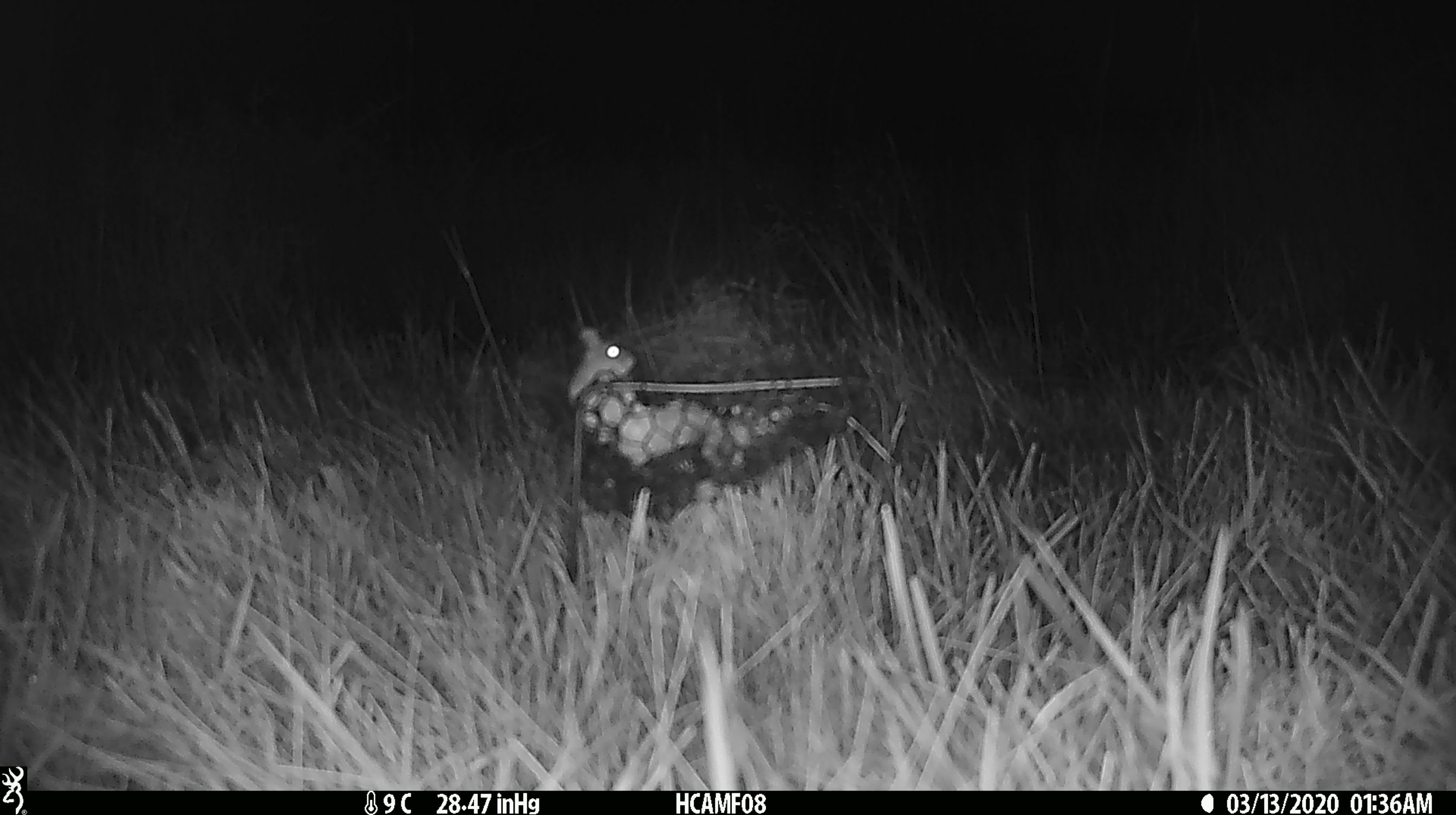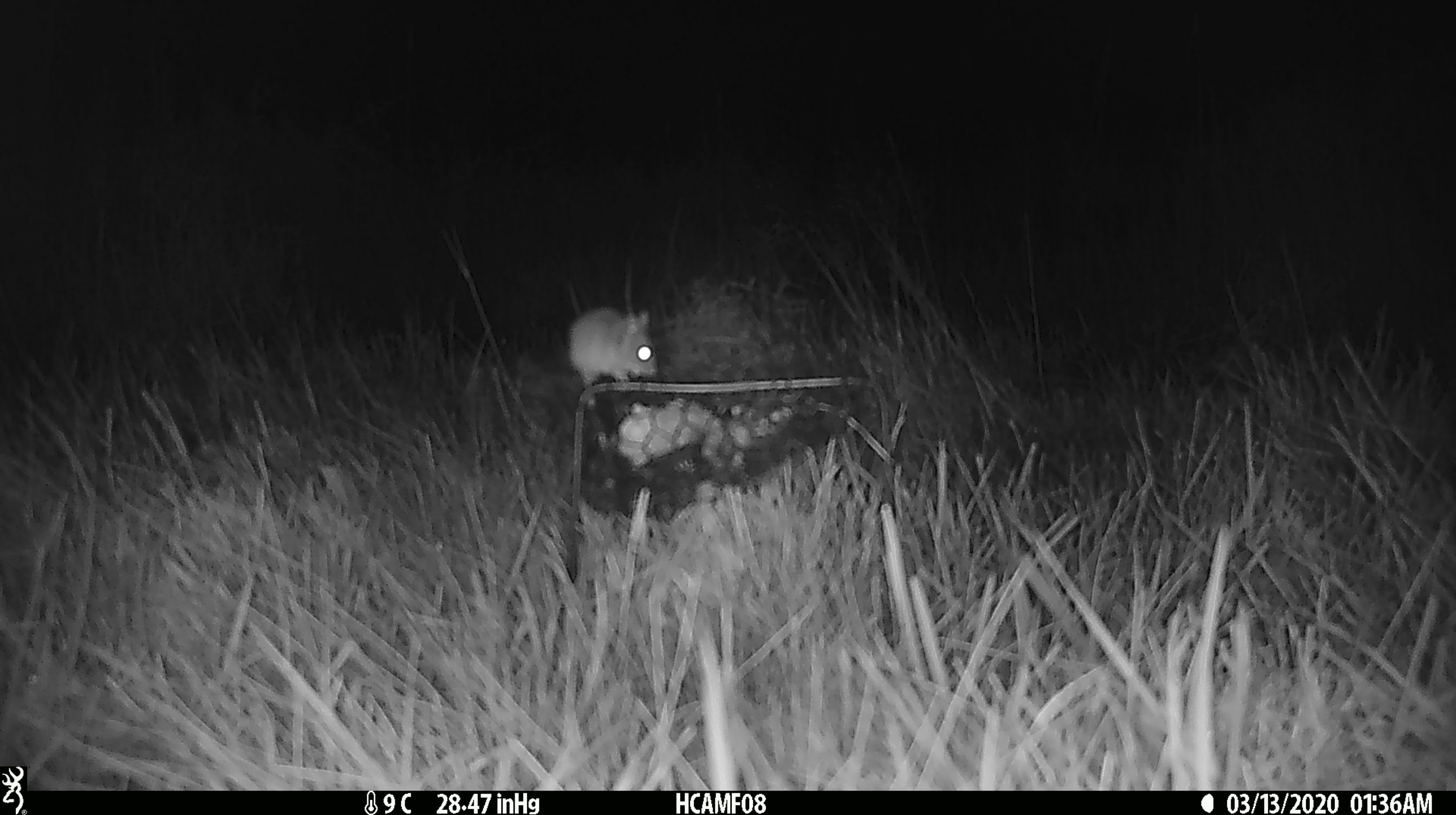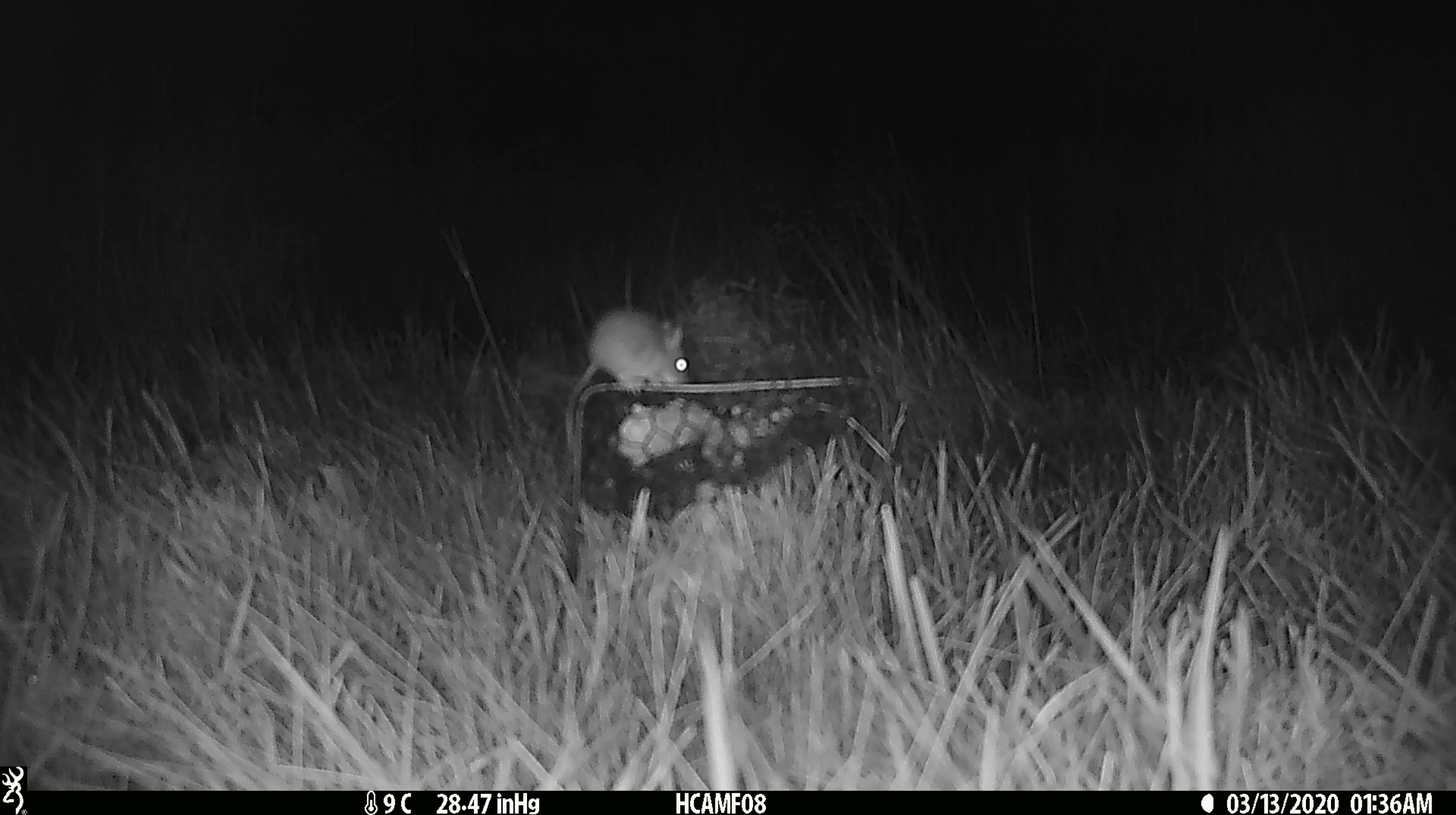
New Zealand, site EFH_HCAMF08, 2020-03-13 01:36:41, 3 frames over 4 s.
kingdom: Animalia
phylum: Chordata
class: Mammalia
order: Rodentia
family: Muridae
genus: Mus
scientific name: Mus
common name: mouse